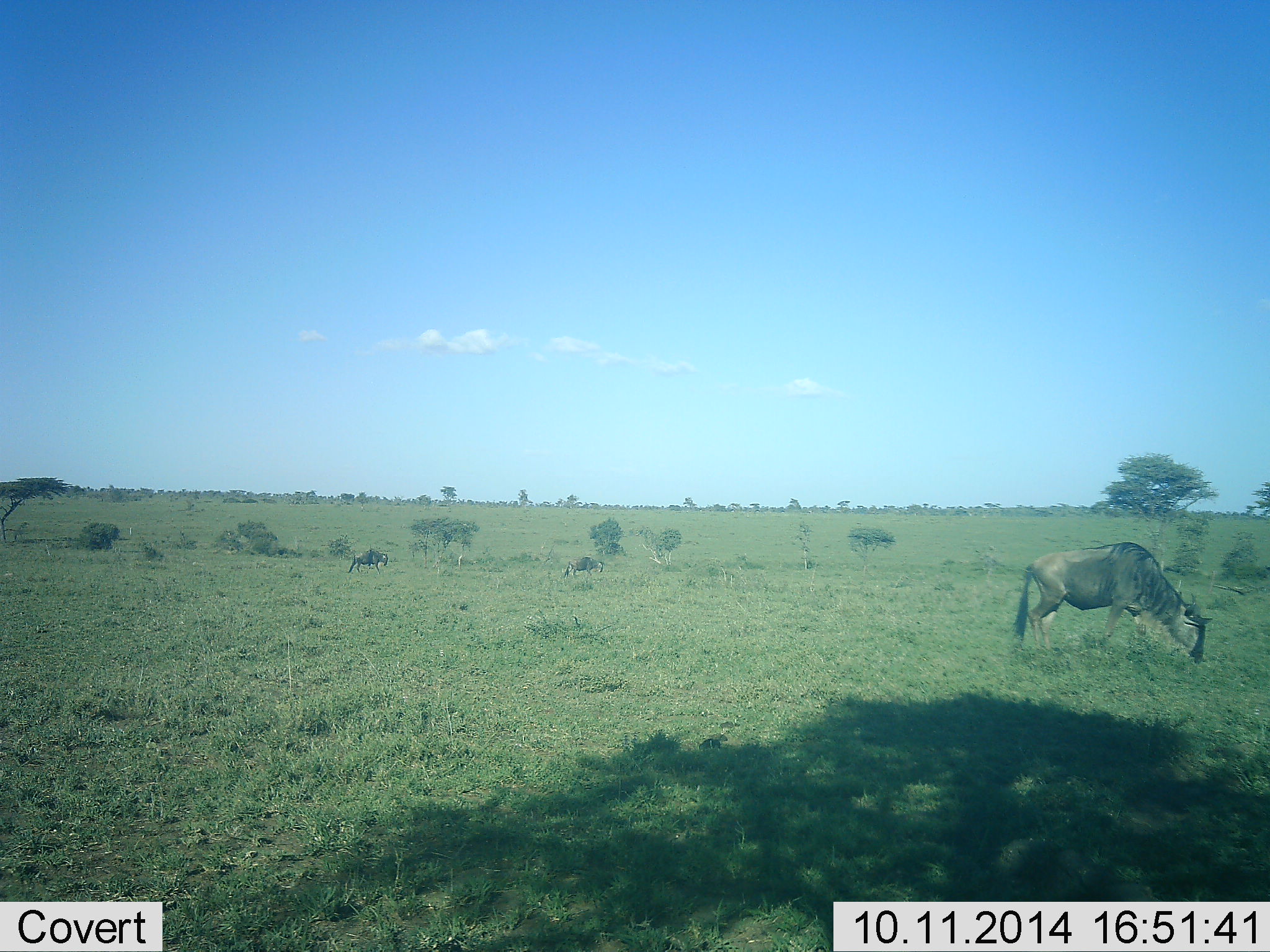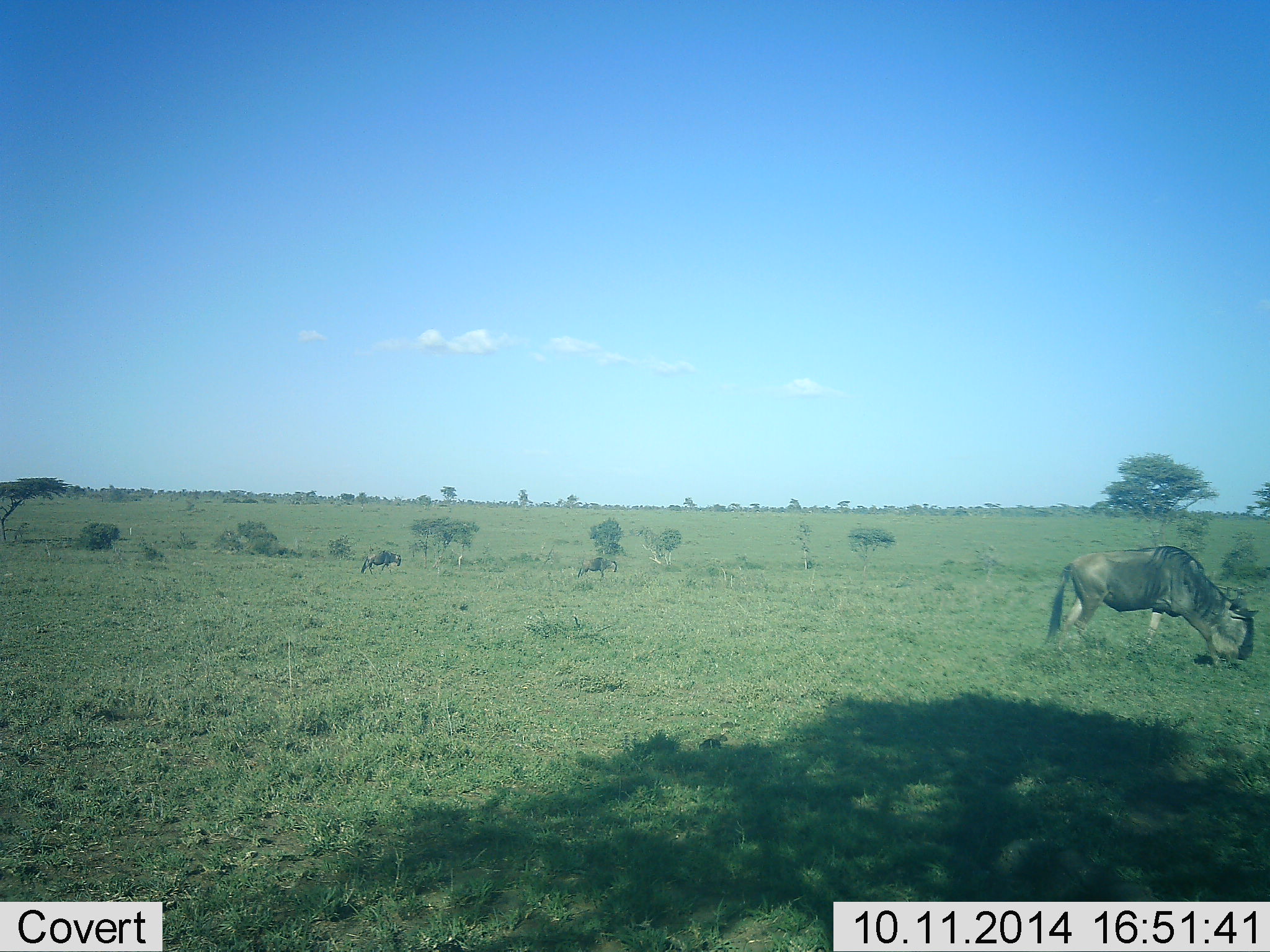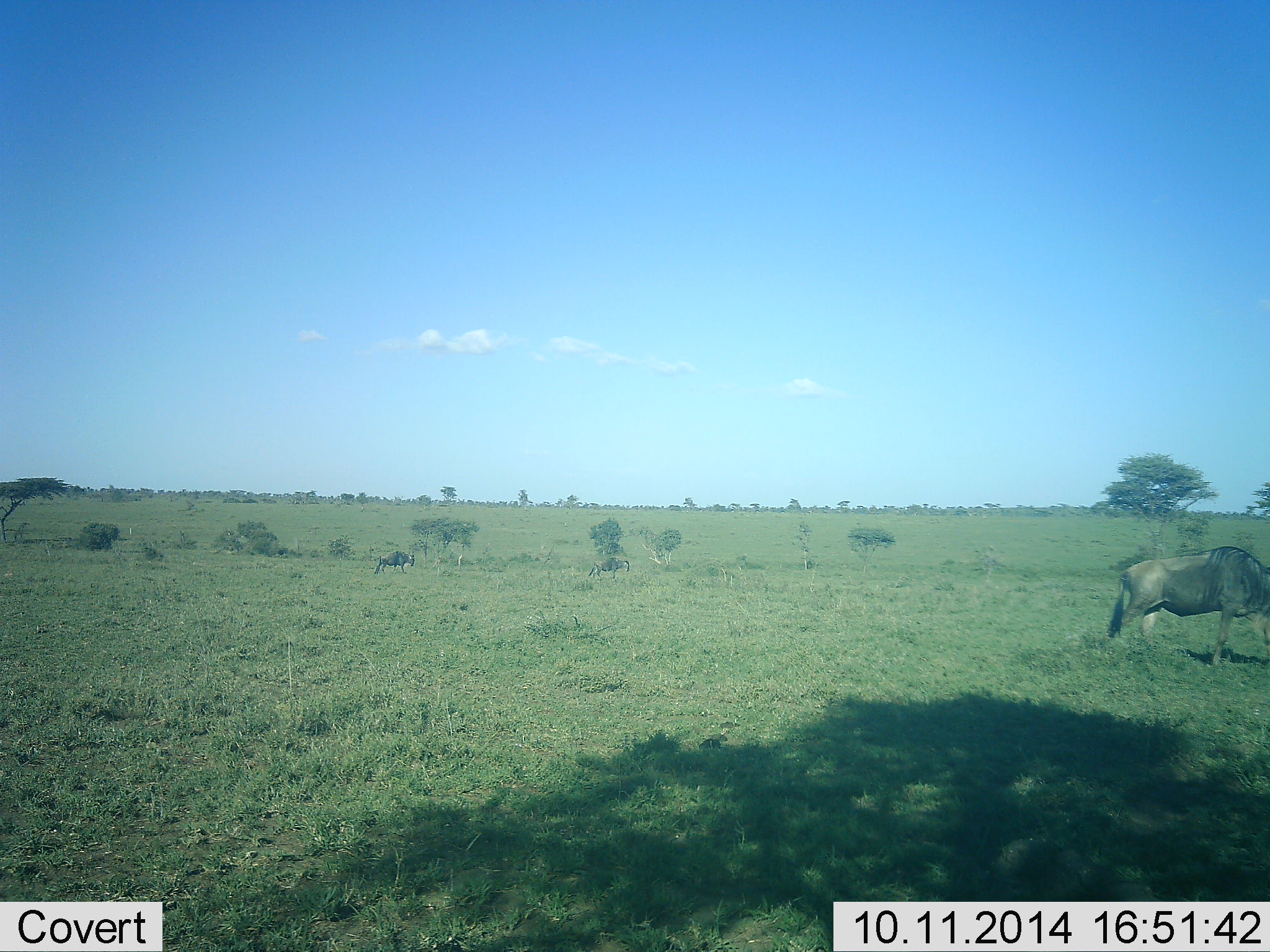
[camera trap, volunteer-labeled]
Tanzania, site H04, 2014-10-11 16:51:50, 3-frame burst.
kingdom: Animalia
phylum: Chordata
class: Mammalia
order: Artiodactyla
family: Bovidae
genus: Connochaetes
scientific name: Connochaetes taurinus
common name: blue wildebeest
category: wildebeest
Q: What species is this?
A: Wildebeest (blue wildebeest) (Connochaetes taurinus).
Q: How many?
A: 3.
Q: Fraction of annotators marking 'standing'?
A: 10%.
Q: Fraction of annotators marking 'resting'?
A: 0%.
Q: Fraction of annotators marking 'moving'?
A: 80%.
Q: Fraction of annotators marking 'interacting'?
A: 0%.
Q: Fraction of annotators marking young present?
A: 0%.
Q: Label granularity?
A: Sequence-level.